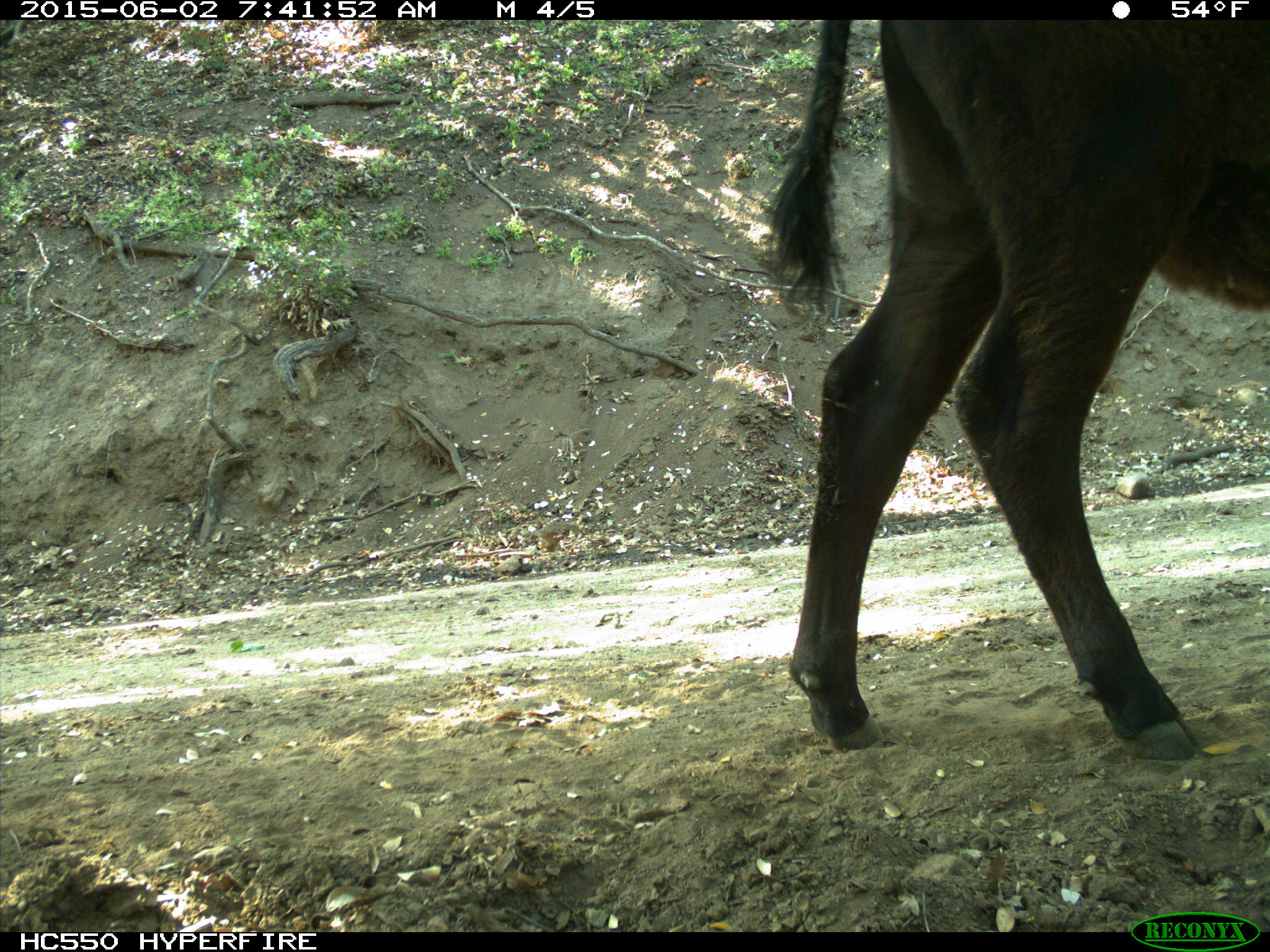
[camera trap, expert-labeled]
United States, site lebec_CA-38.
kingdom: Animalia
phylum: Chordata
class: Mammalia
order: Artiodactyla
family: Bovidae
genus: Bos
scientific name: Bos taurus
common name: domestic cow